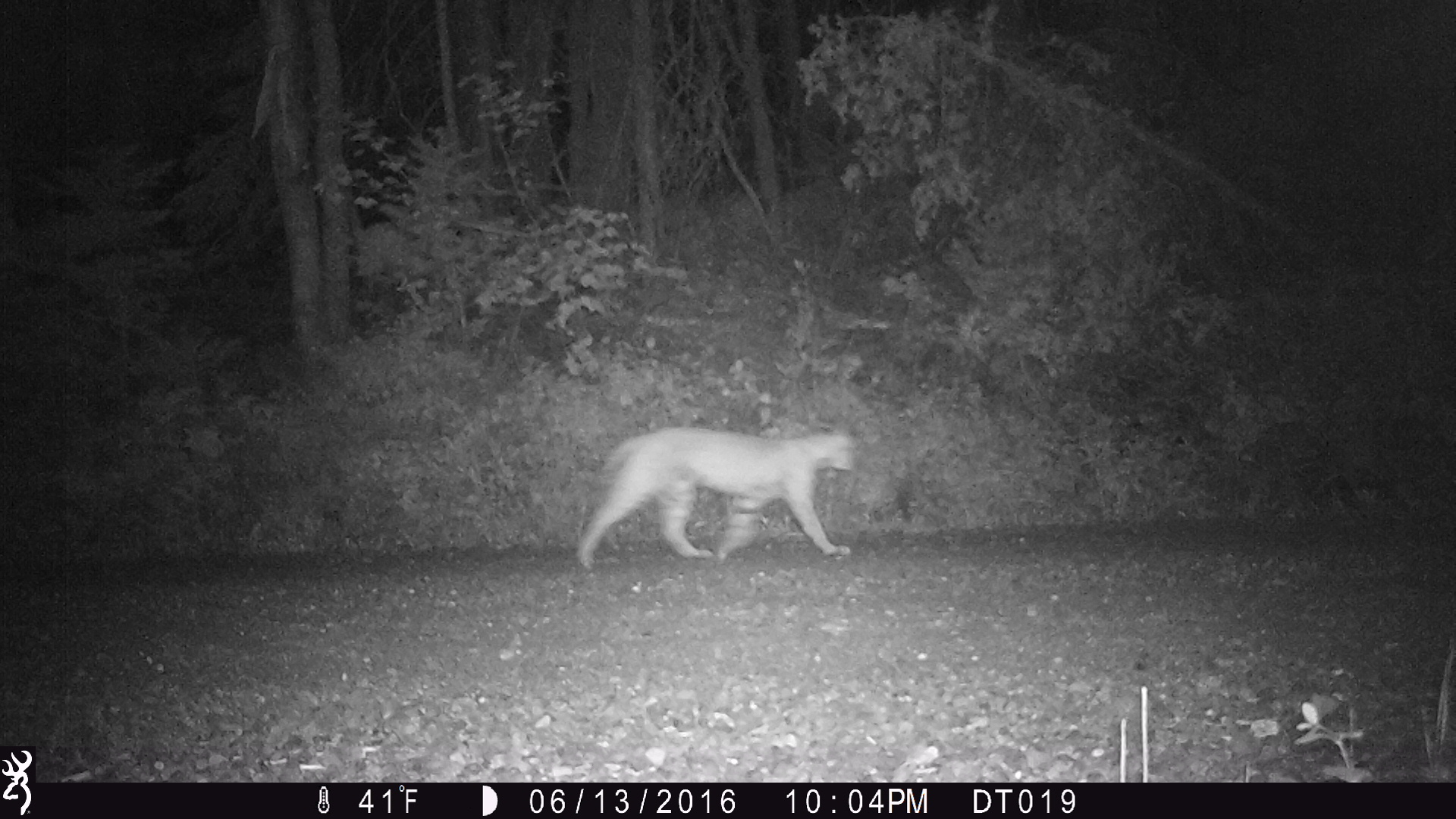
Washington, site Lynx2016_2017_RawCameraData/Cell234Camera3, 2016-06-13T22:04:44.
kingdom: Animalia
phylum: Chordata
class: Mammalia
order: Carnivora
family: Felidae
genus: Lynx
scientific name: Lynx rufus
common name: bobcat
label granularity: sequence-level